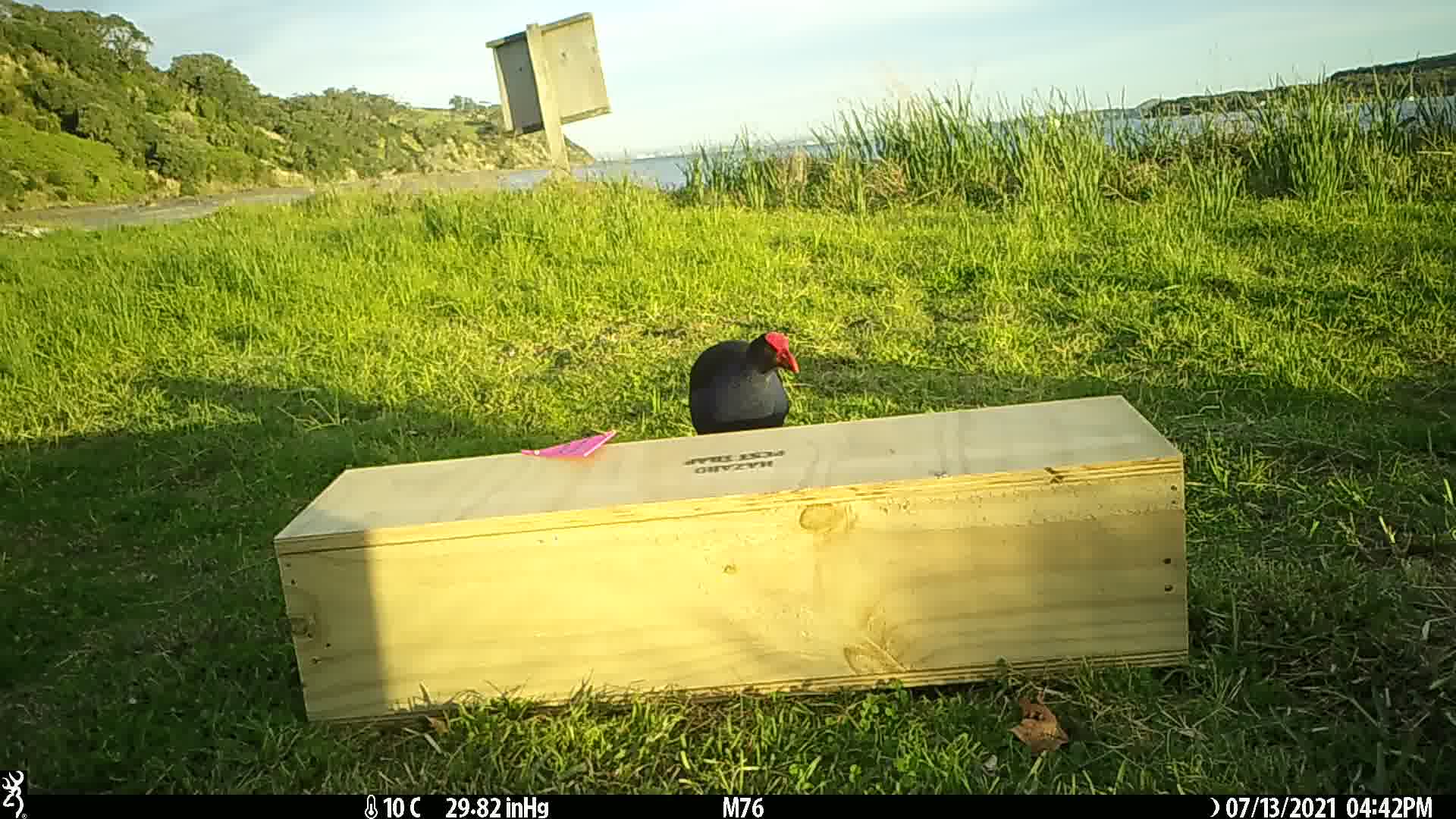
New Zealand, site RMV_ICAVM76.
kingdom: Animalia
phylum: Chordata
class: Aves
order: Gruiformes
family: Rallidae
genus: Porphyrio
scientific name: Porphyrio melanotus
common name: australasian swamphen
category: pukeko